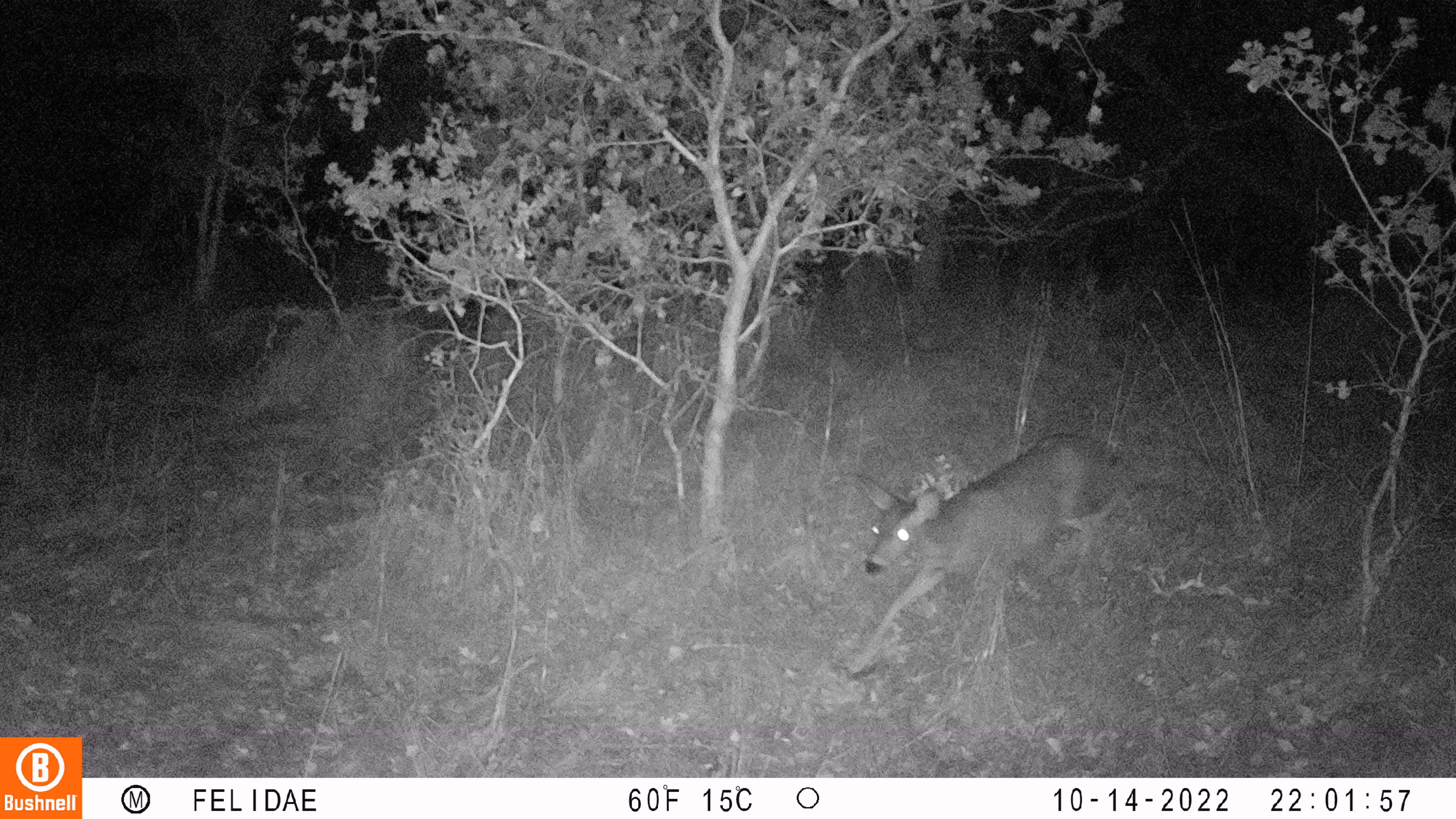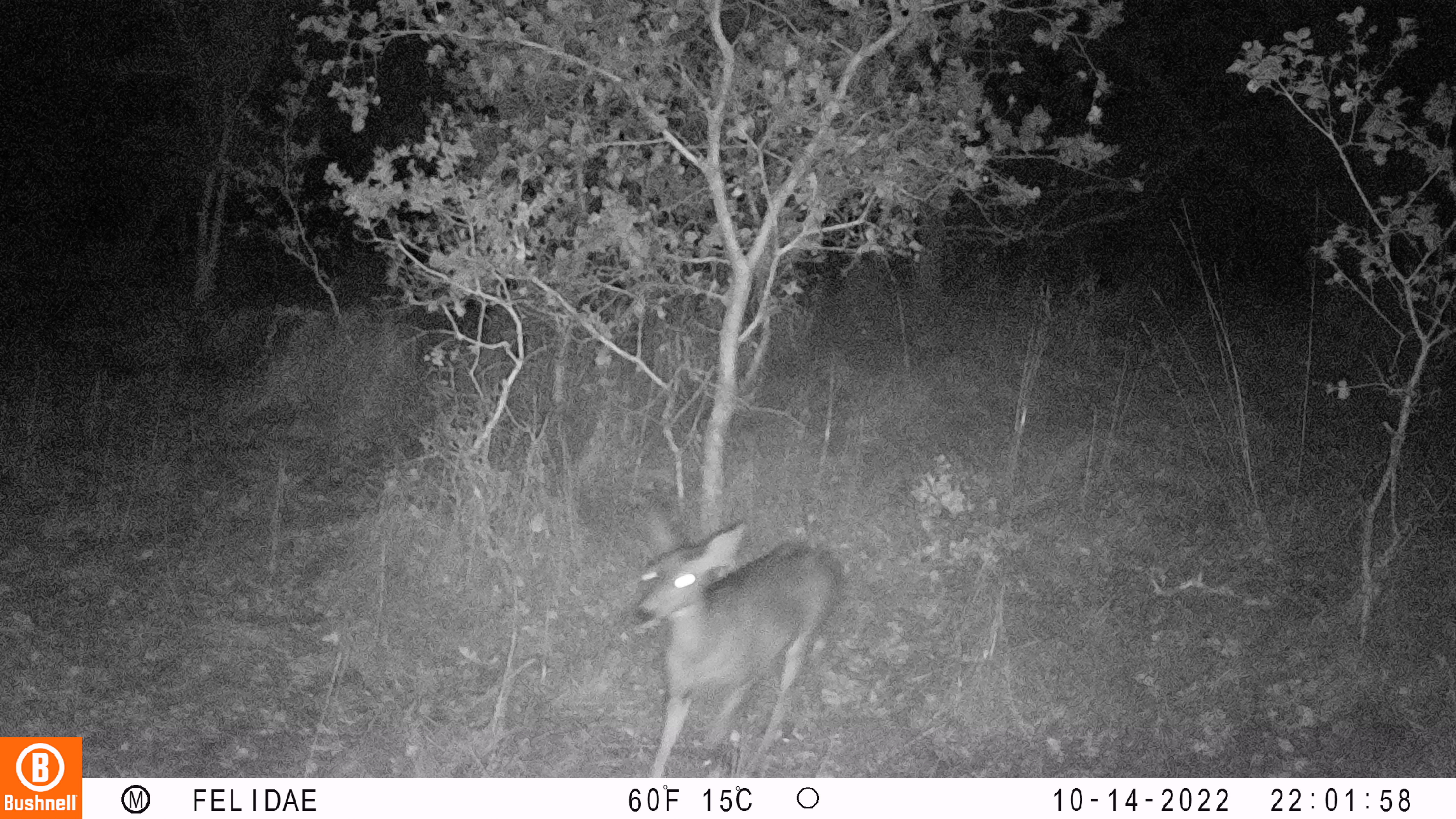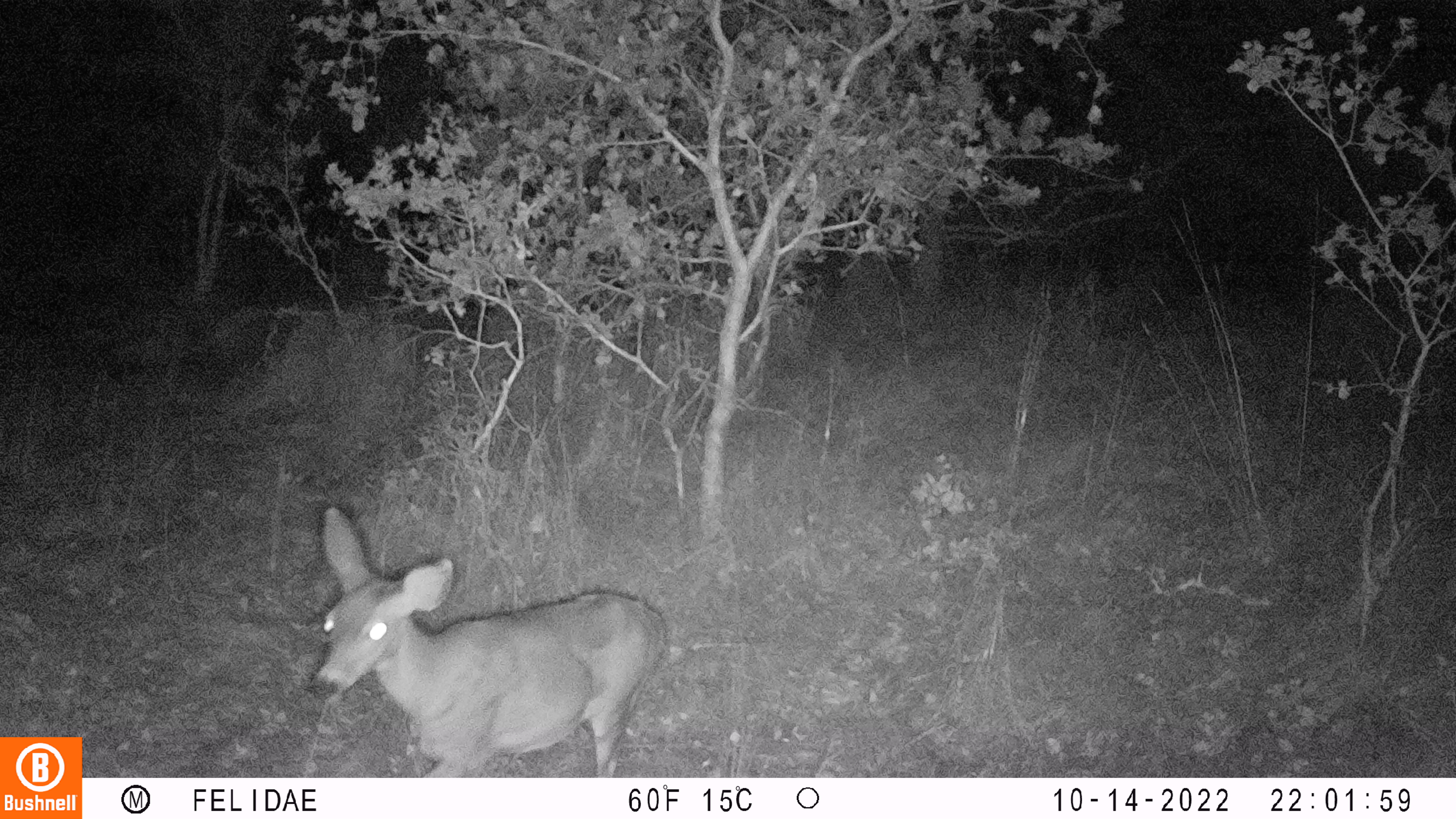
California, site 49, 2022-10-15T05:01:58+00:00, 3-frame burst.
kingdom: Animalia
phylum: Chordata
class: Mammalia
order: Artiodactyla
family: Cervidae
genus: Odocoileus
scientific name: Odocoileus hemionus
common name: mule deer